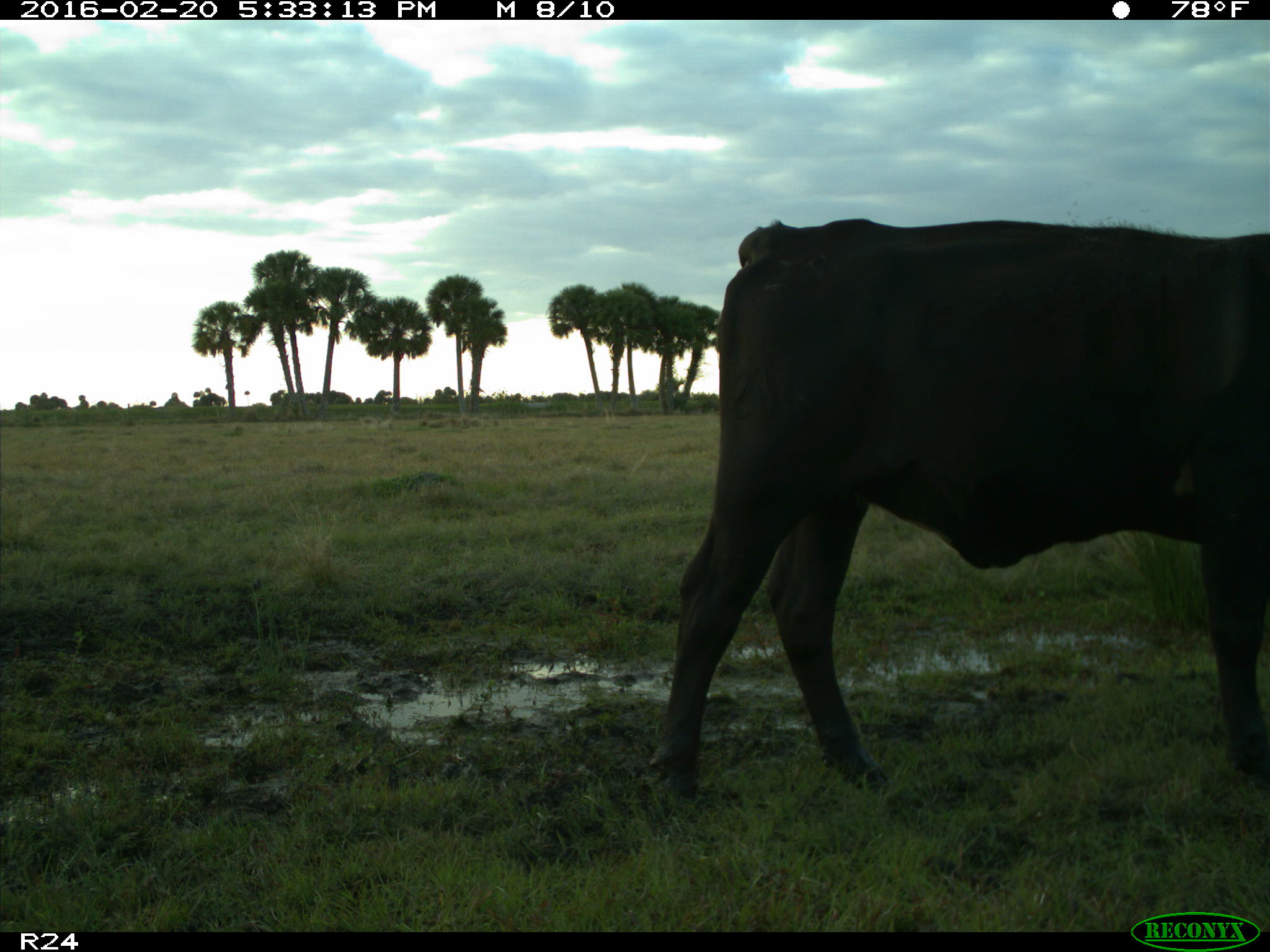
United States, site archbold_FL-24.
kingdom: Animalia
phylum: Chordata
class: Mammalia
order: Artiodactyla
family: Bovidae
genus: Bos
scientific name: Bos taurus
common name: domestic cow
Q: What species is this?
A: Bos taurus (domestic cow).